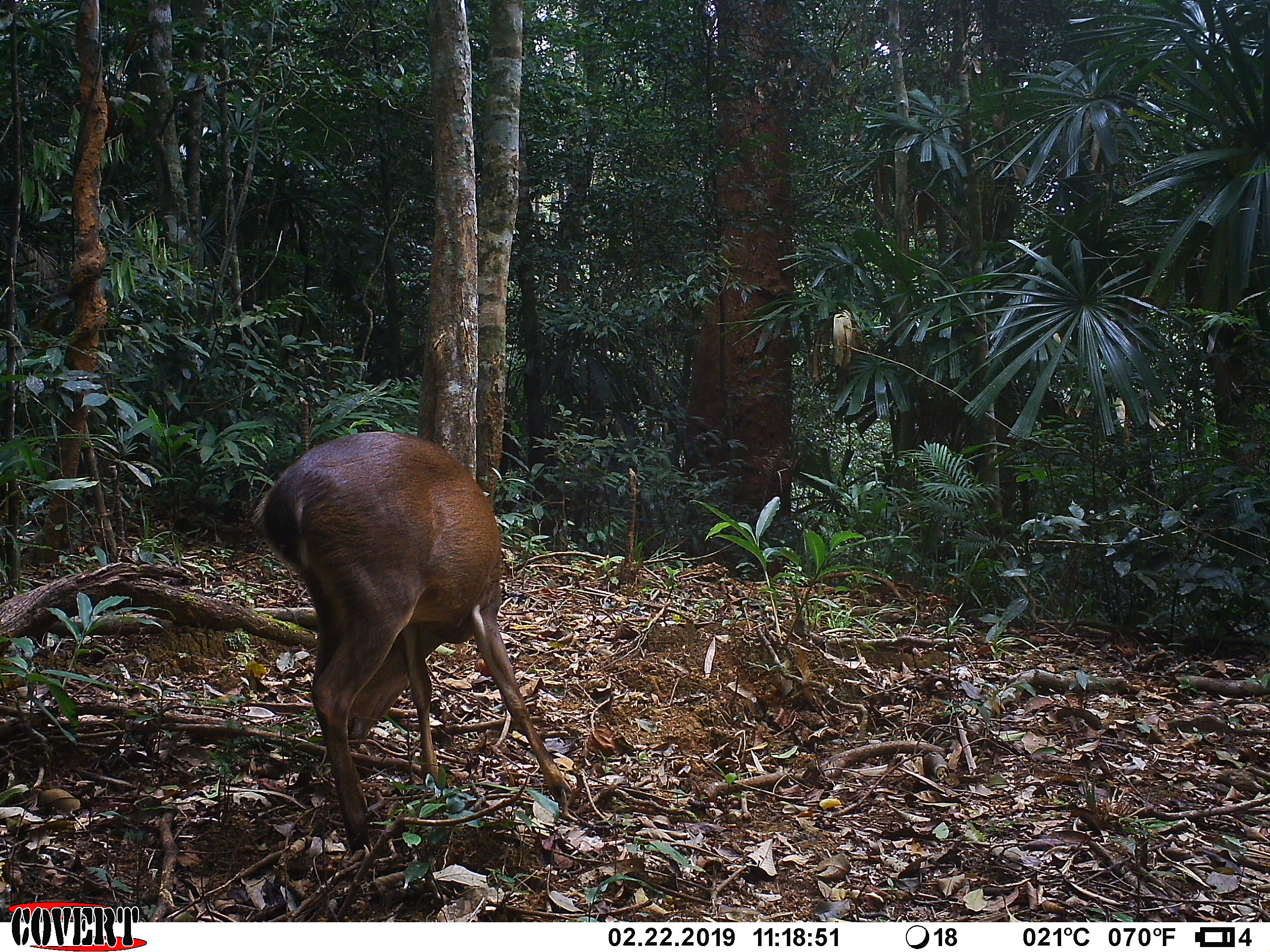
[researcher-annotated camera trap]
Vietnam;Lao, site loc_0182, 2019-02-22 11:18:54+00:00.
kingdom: Animalia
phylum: Chordata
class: Mammalia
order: Artiodactyla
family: Cervidae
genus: Muntiacus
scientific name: Muntiacus vuquangensis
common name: large-antlered muntjac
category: large antlered muntjac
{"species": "large antlered muntjac (large-antlered muntjac) (Muntiacus vuquangensis)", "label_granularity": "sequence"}